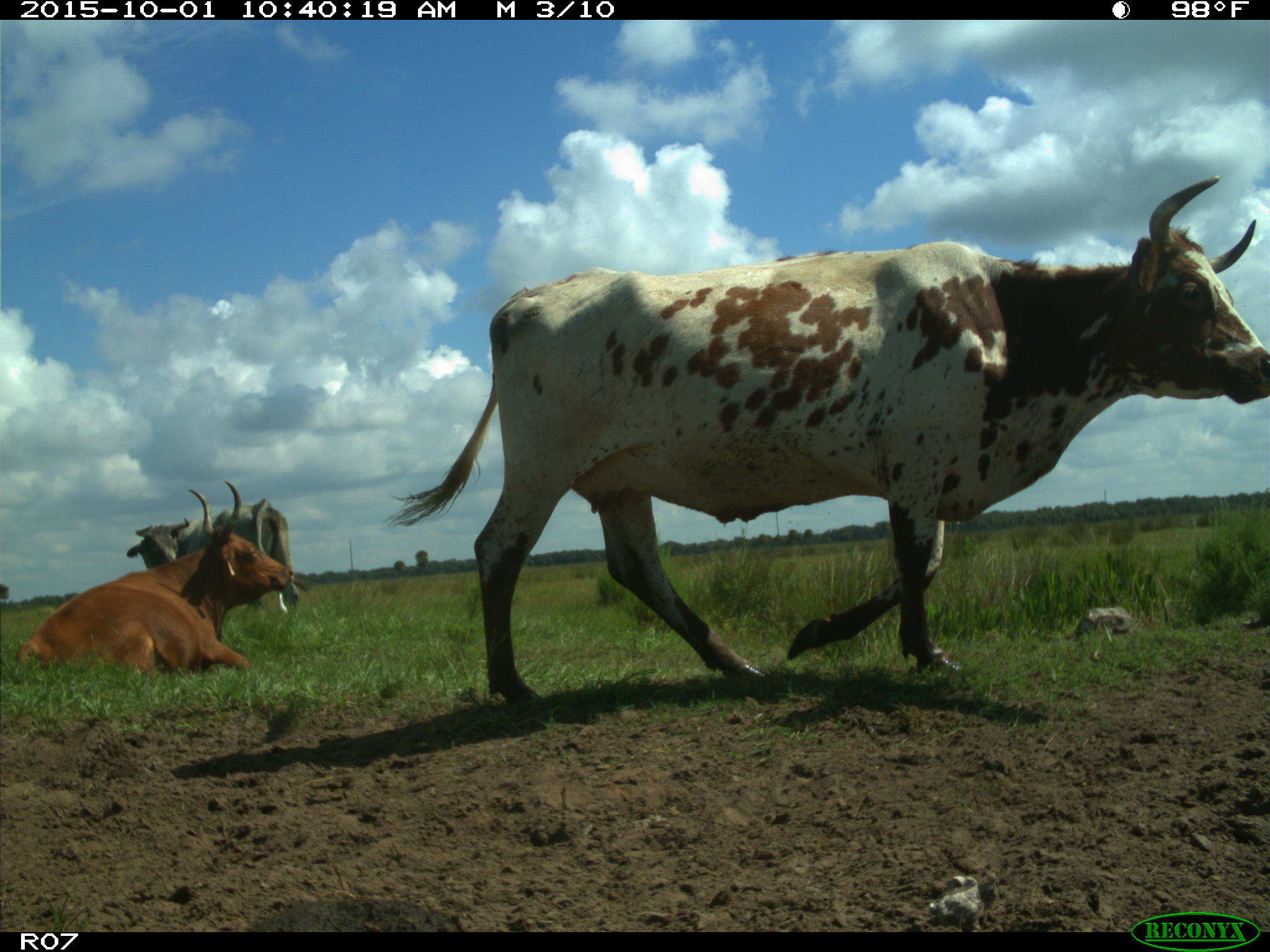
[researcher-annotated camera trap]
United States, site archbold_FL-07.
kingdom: Animalia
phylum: Chordata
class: Mammalia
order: Artiodactyla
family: Bovidae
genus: Bos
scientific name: Bos taurus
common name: domestic cow